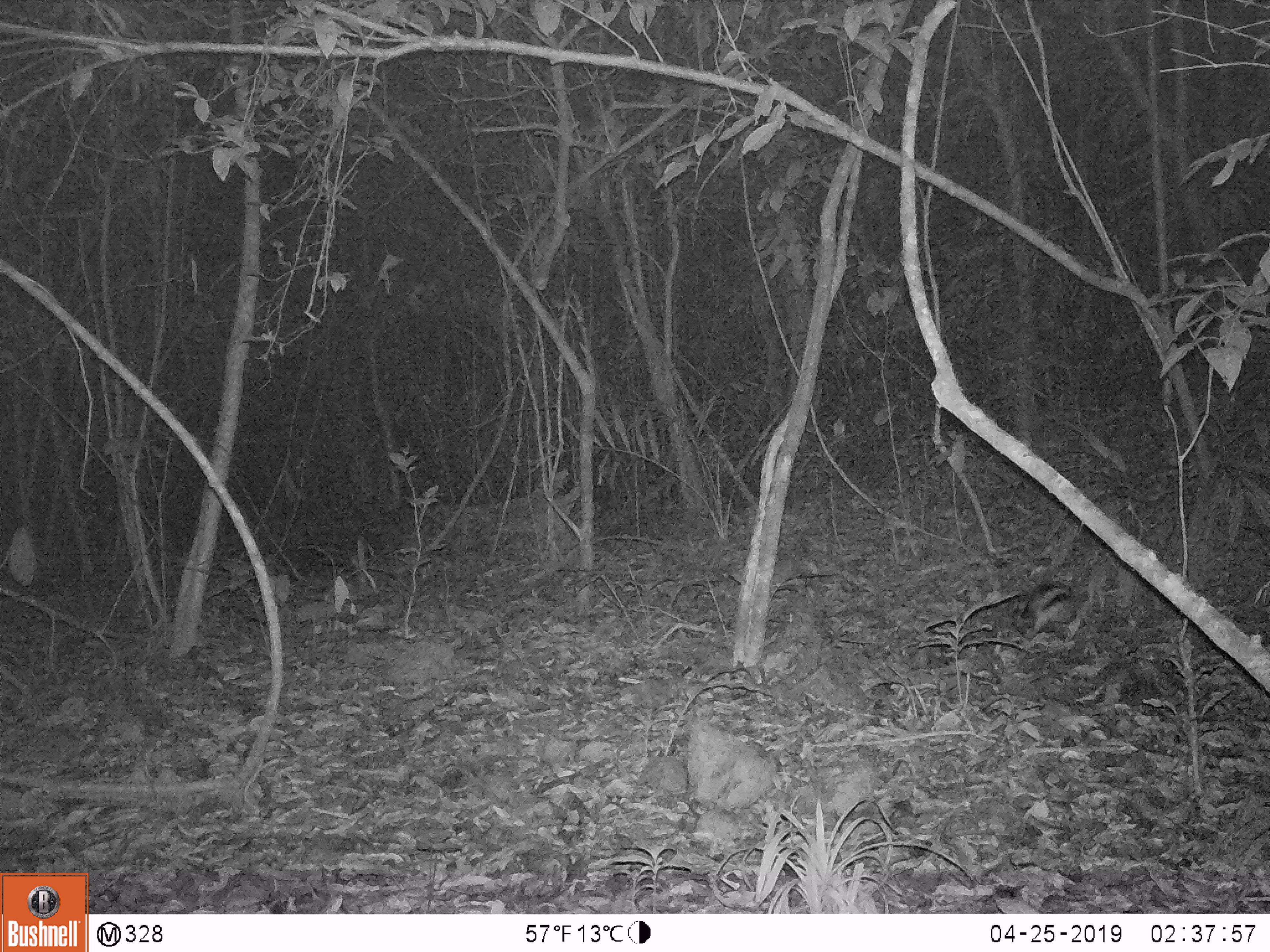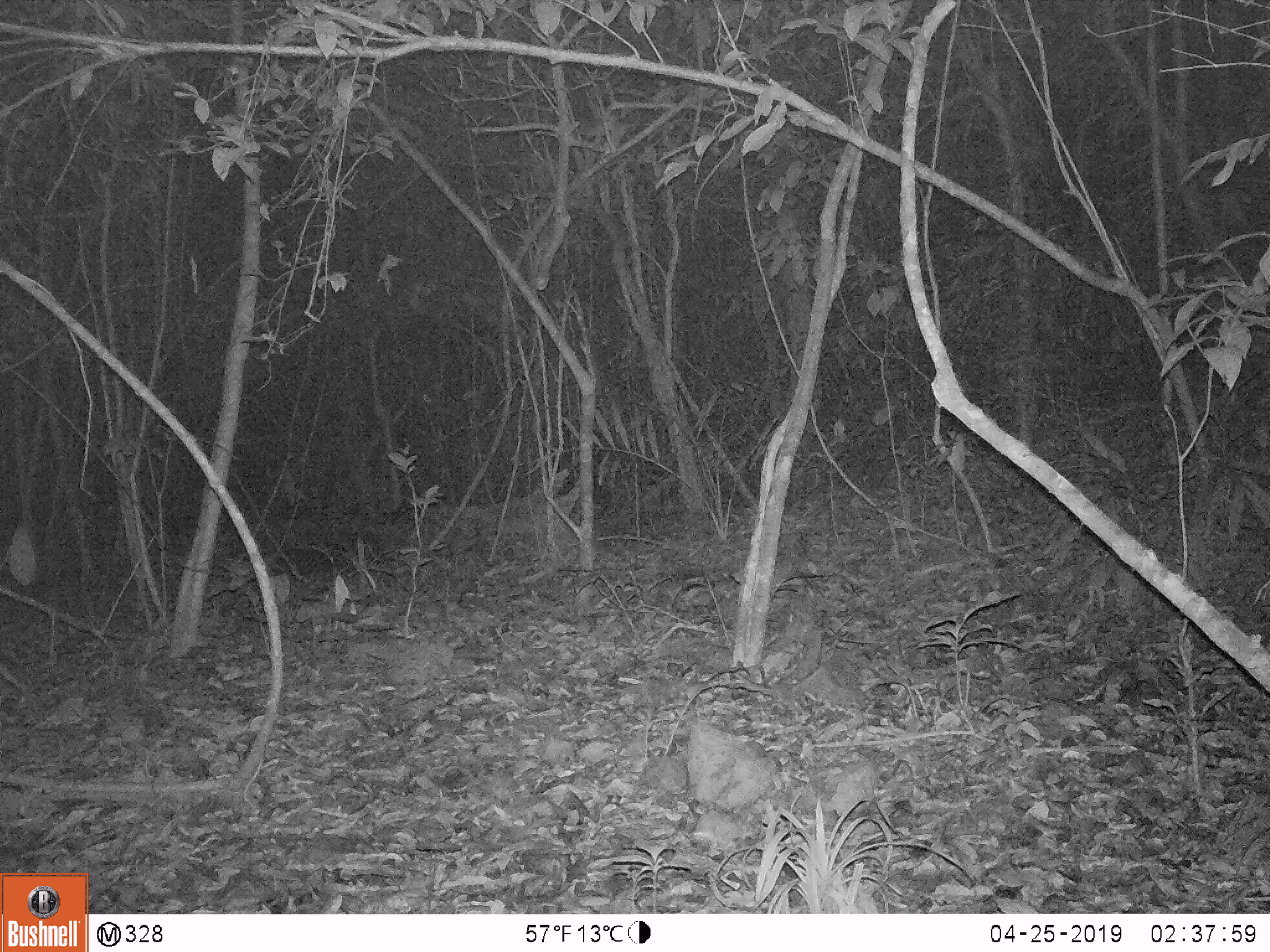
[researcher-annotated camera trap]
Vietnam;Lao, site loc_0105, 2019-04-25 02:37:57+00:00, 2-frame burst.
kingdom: Animalia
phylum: Chordata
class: Mammalia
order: Lagomorpha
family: Leporidae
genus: Nesolagus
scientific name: Nesolagus timminsi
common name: annamite striped rabbit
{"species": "annamite striped rabbit (Nesolagus timminsi)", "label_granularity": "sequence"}